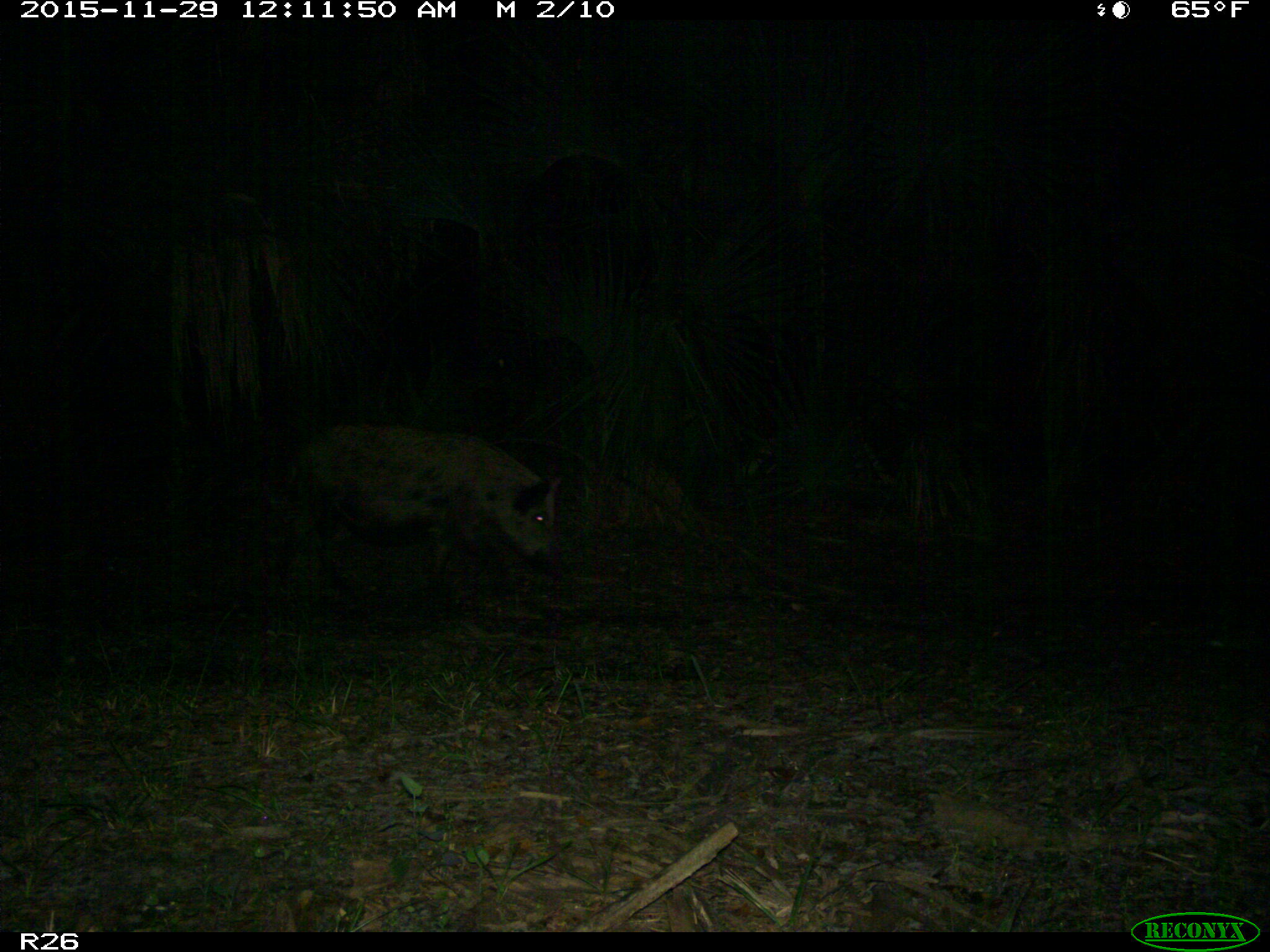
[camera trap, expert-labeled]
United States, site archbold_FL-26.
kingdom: Animalia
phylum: Chordata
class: Mammalia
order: Artiodactyla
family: Suidae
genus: Sus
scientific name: Sus scrofa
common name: wild boar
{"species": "Sus scrofa (wild boar)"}